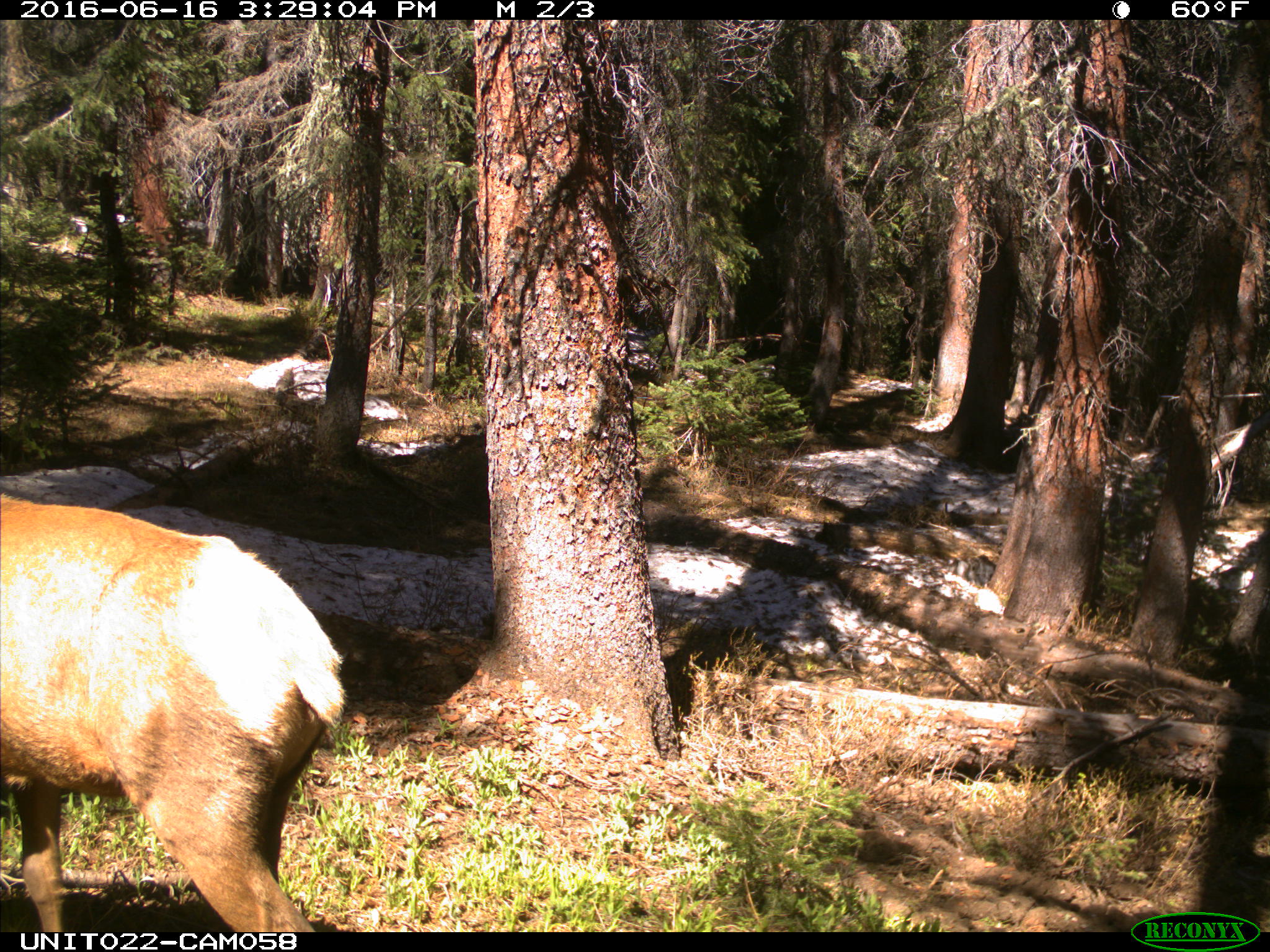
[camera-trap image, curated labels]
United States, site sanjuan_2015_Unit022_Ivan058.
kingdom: Animalia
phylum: Chordata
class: Mammalia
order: Artiodactyla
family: Cervidae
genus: Cervus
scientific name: Cervus elaphus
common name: red deer